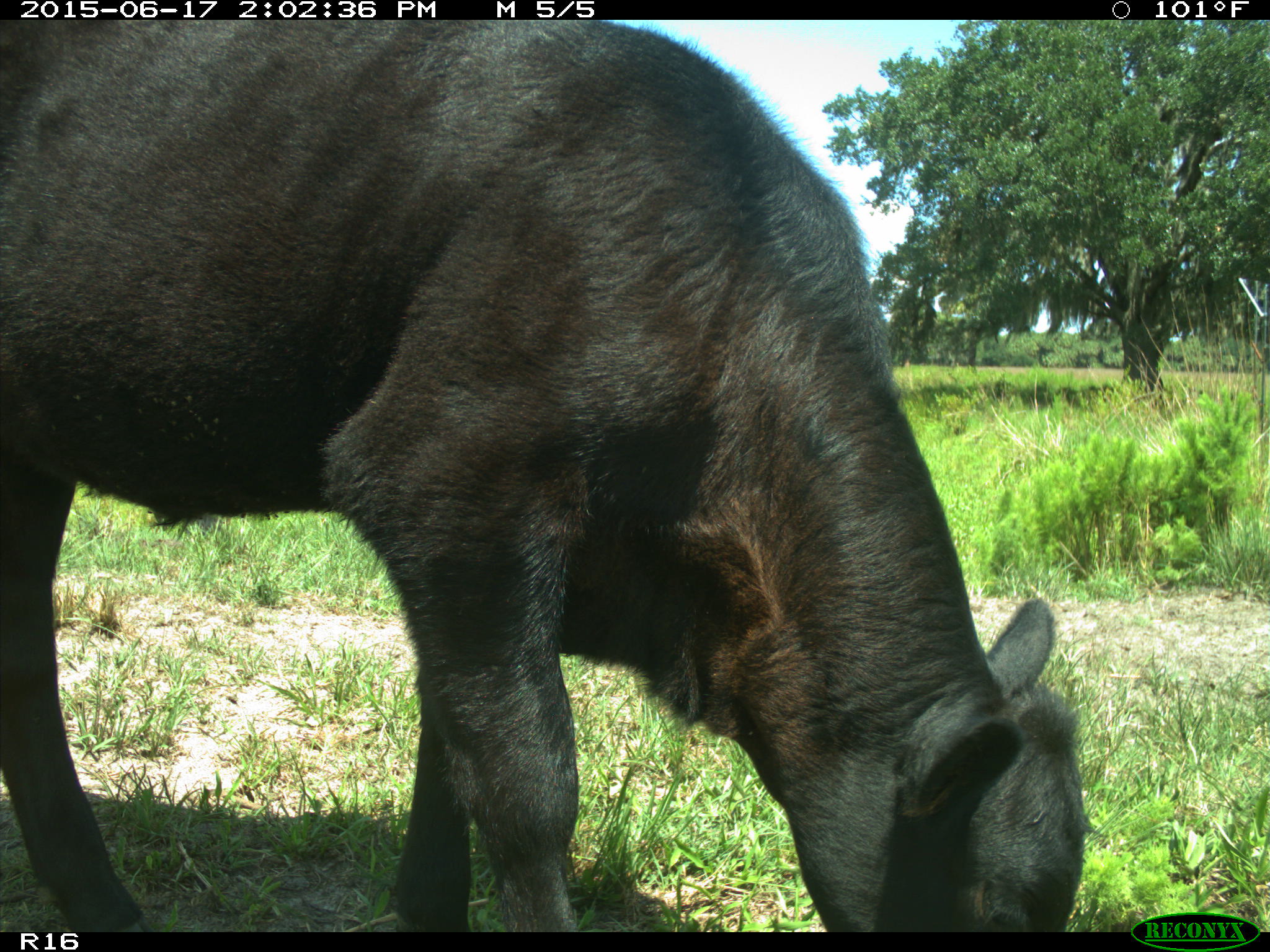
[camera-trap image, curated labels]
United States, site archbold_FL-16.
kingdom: Animalia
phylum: Chordata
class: Mammalia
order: Artiodactyla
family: Bovidae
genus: Bos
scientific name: Bos taurus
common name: domestic cow